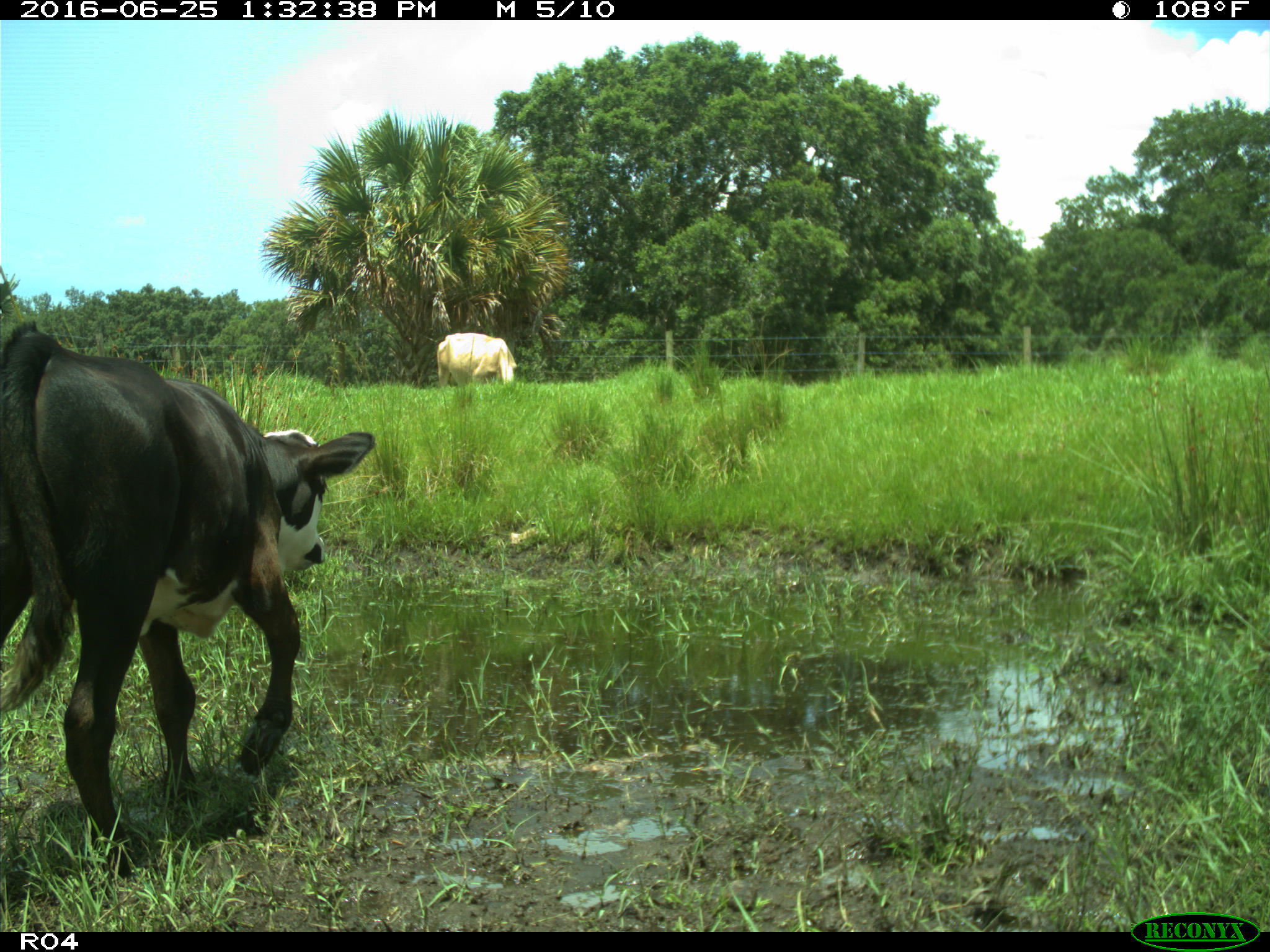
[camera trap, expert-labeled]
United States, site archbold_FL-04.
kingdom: Animalia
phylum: Chordata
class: Mammalia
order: Artiodactyla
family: Bovidae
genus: Bos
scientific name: Bos taurus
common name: domestic cow